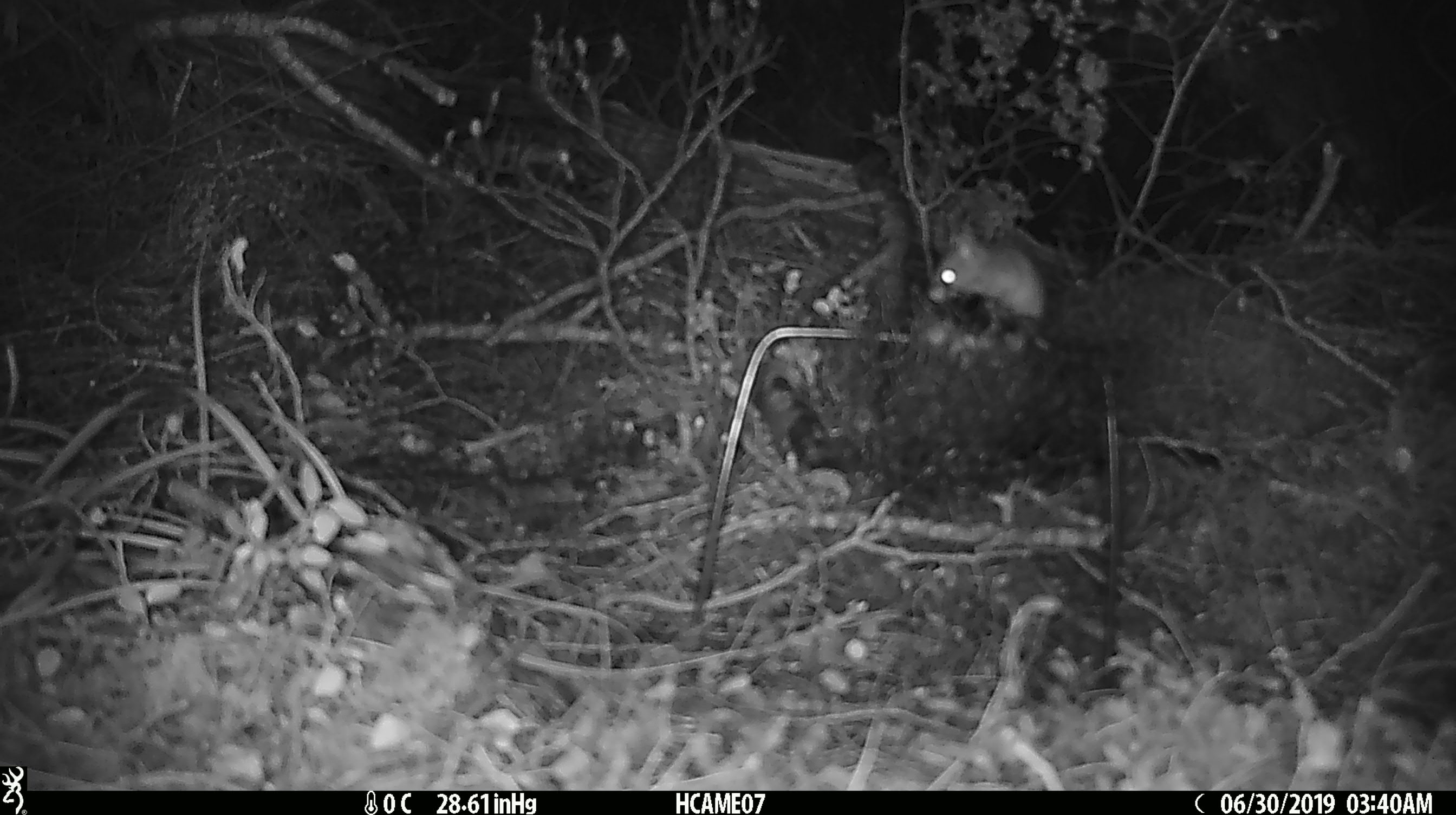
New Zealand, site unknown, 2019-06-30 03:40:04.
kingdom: Animalia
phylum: Chordata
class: Mammalia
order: Rodentia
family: Muridae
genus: Mus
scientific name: Mus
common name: mouse